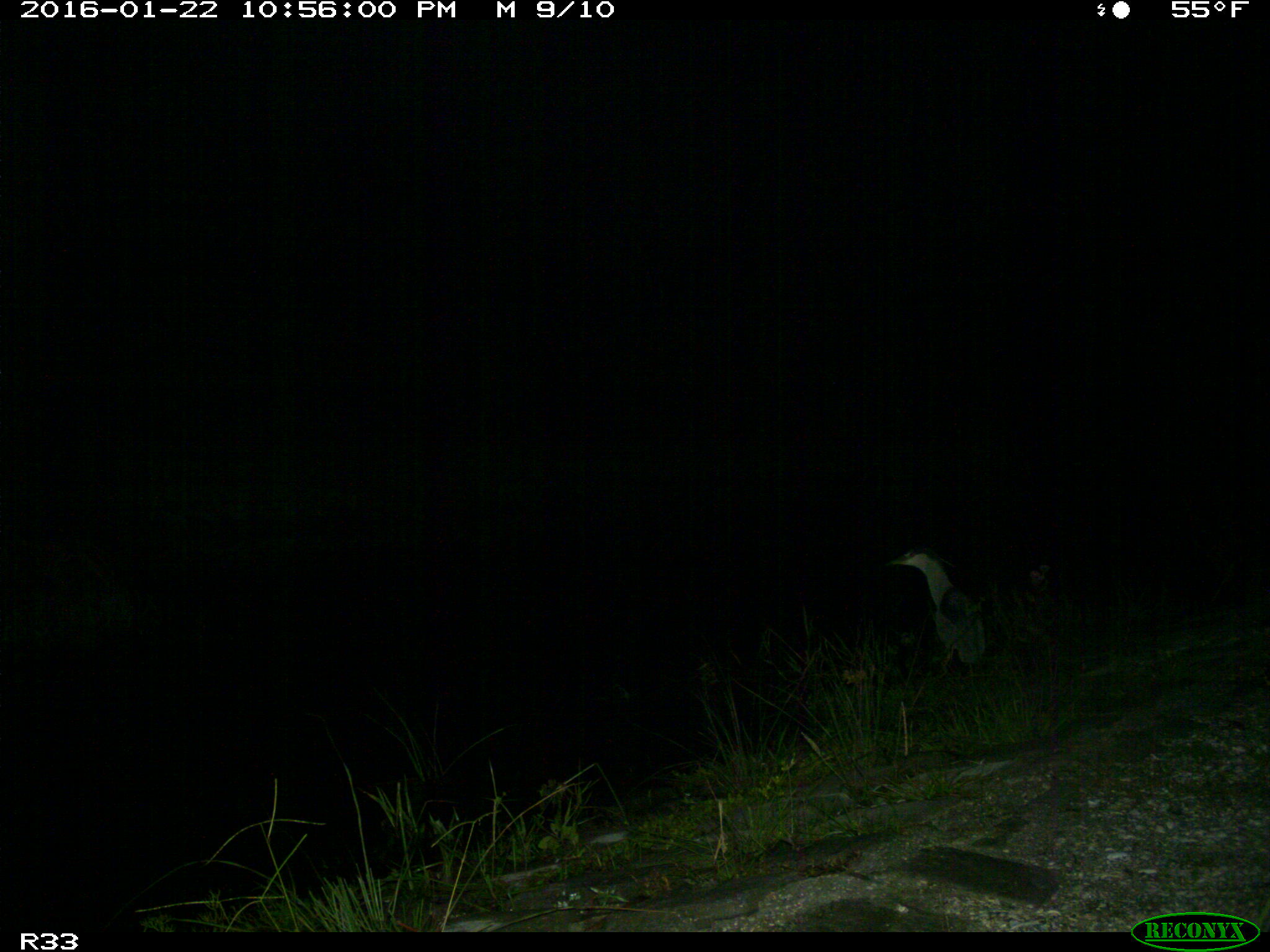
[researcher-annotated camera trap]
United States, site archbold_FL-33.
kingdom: Animalia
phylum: Chordata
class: Aves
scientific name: Aves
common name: birds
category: unidentified bird